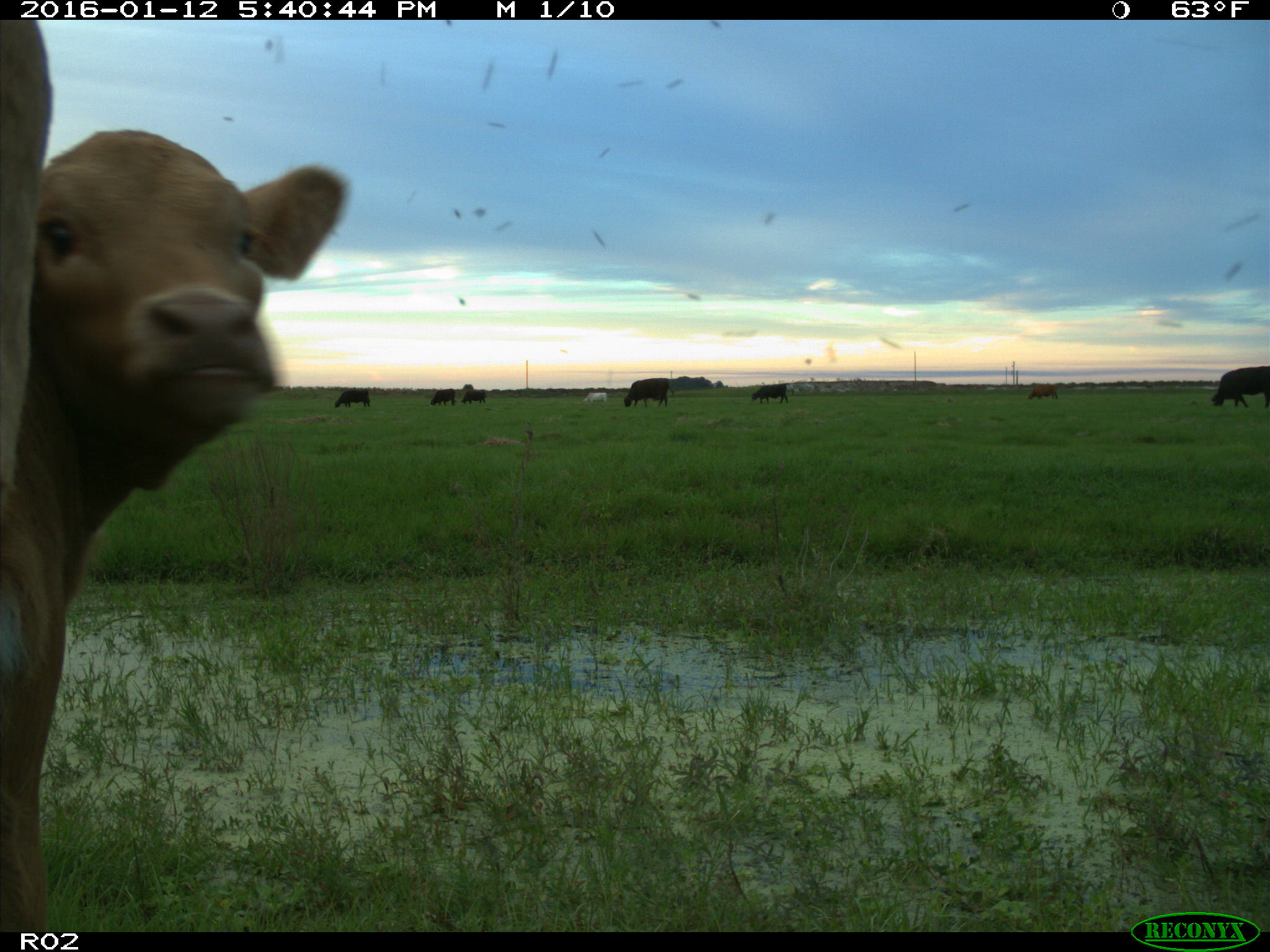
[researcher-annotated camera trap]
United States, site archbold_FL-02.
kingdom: Animalia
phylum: Chordata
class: Mammalia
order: Artiodactyla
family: Bovidae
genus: Bos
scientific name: Bos taurus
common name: domestic cow